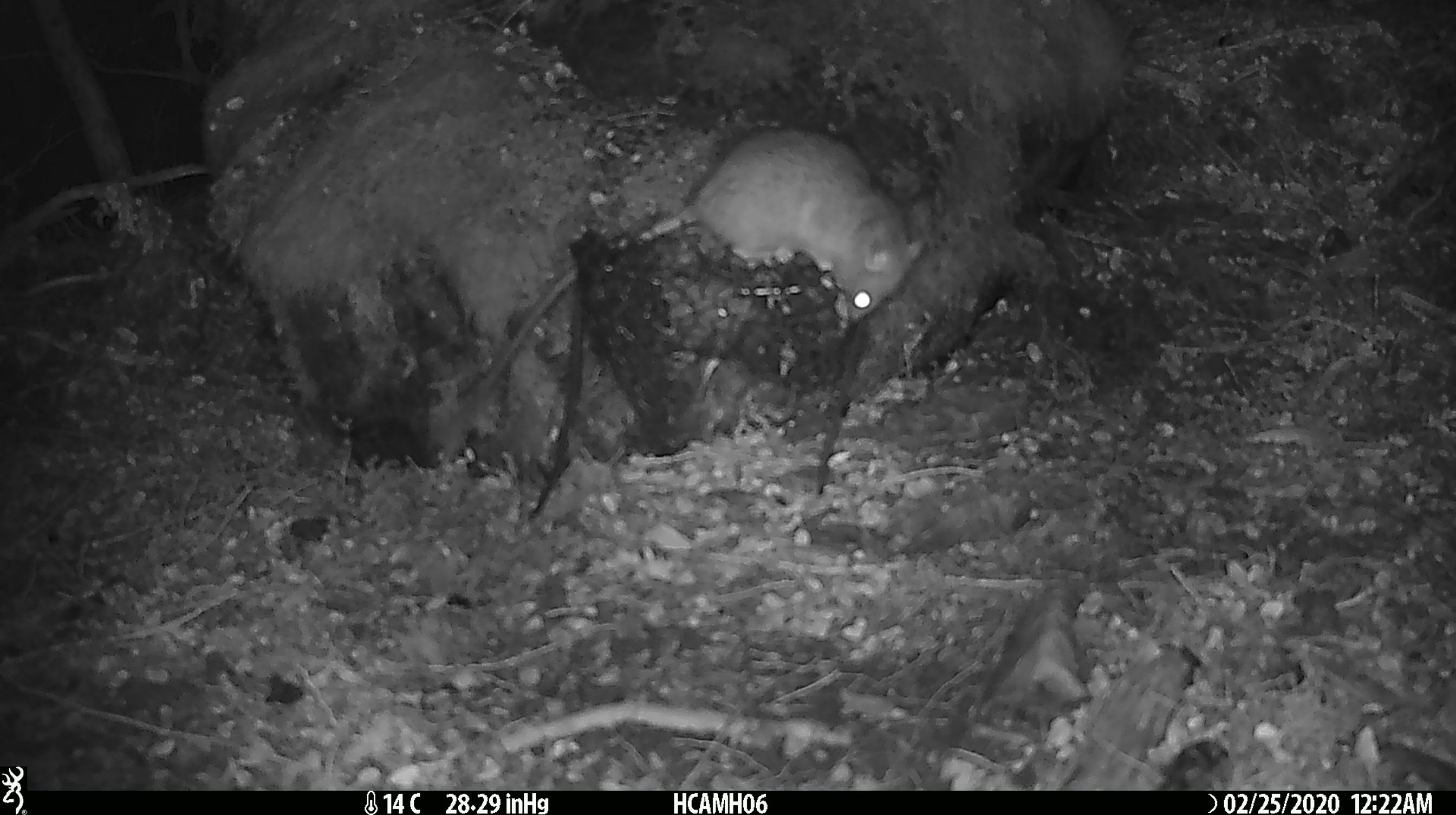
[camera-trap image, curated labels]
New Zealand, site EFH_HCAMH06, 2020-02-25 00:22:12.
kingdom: Animalia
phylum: Chordata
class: Mammalia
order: Rodentia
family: Muridae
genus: Rattus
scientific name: Rattus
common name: rat